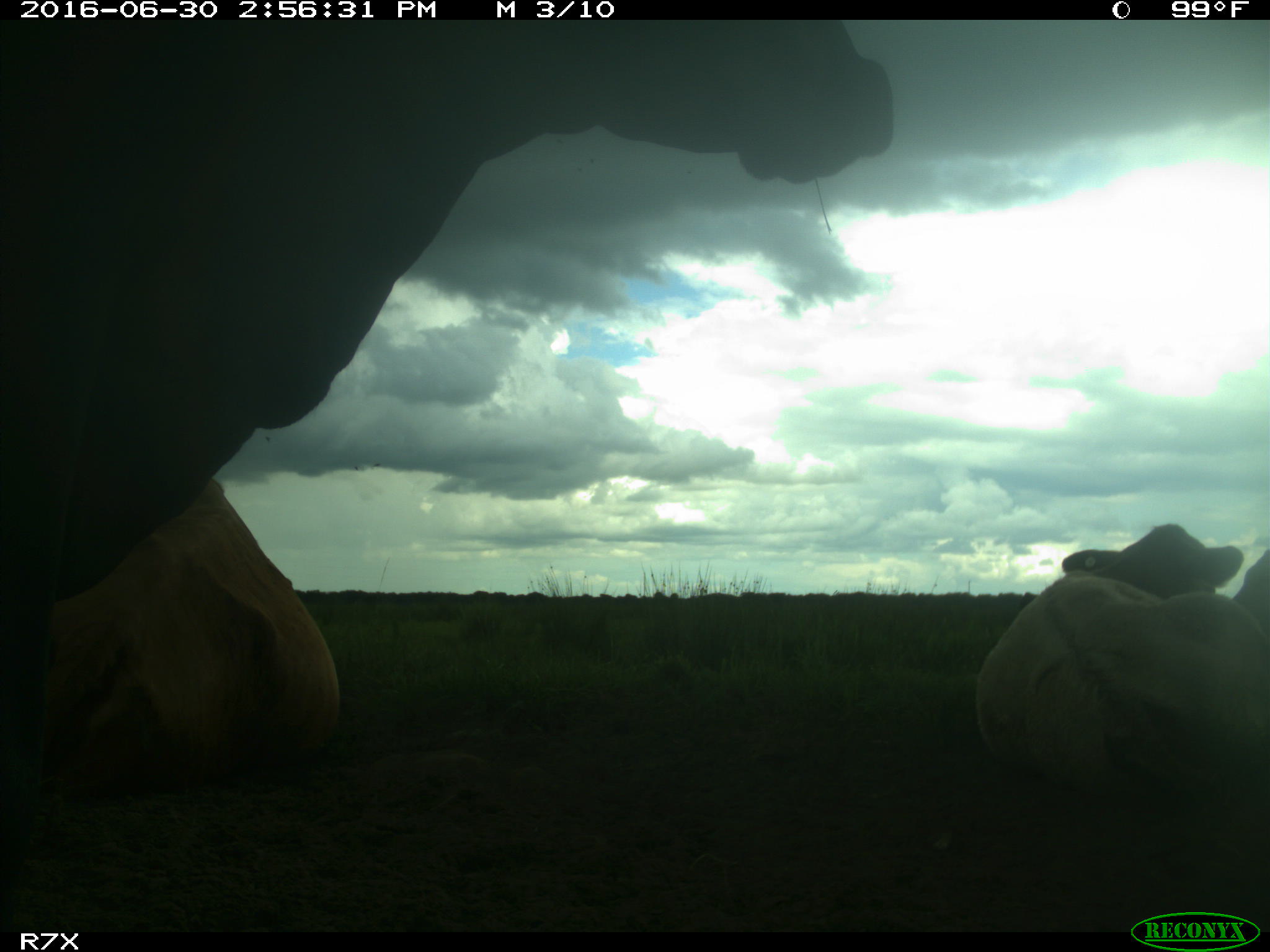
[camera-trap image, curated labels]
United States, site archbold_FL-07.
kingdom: Animalia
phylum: Chordata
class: Mammalia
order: Artiodactyla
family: Bovidae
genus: Bos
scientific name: Bos taurus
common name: domestic cow